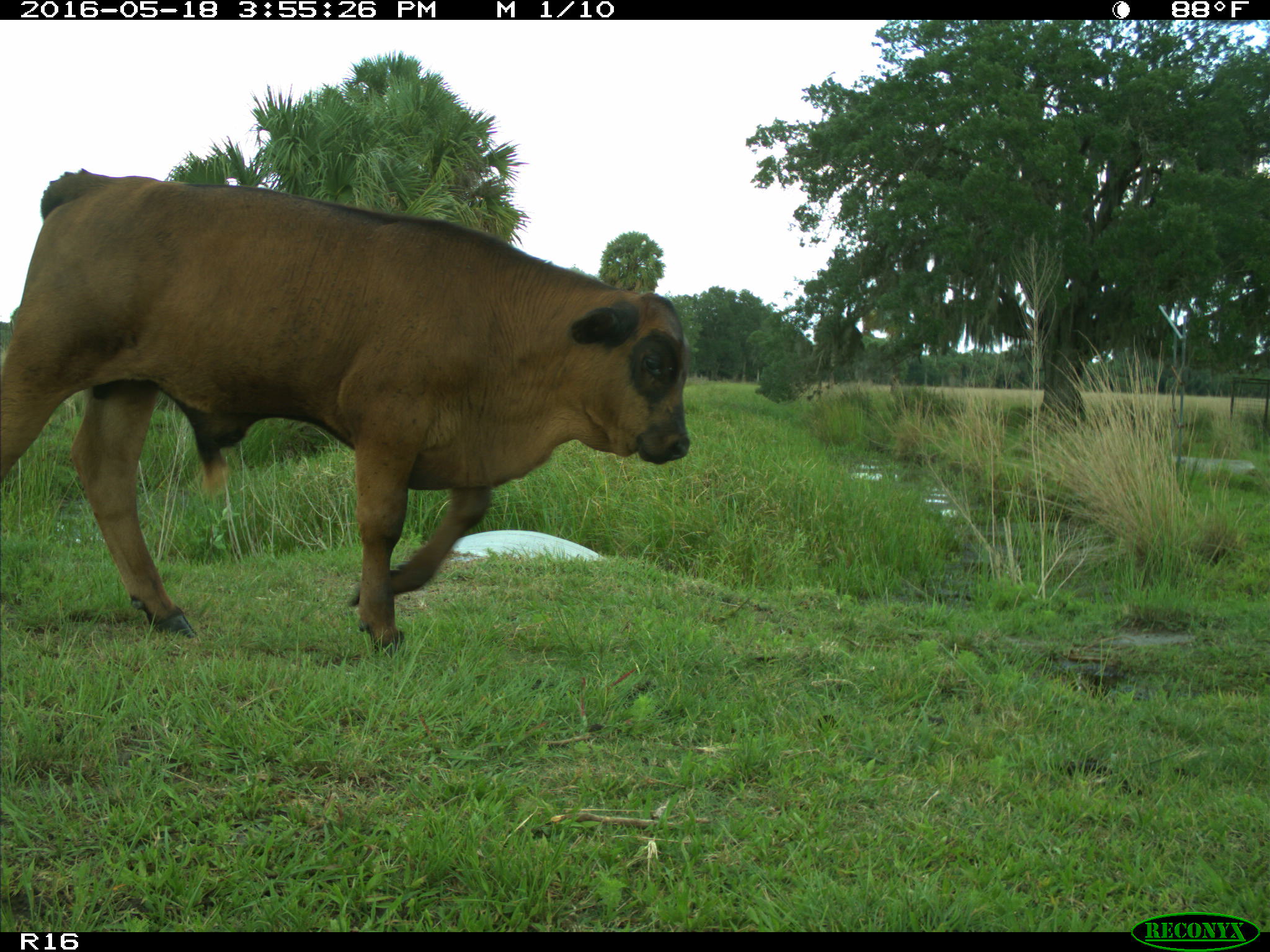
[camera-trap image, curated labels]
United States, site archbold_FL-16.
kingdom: Animalia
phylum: Chordata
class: Mammalia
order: Artiodactyla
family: Bovidae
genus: Bos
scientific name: Bos taurus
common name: domestic cow